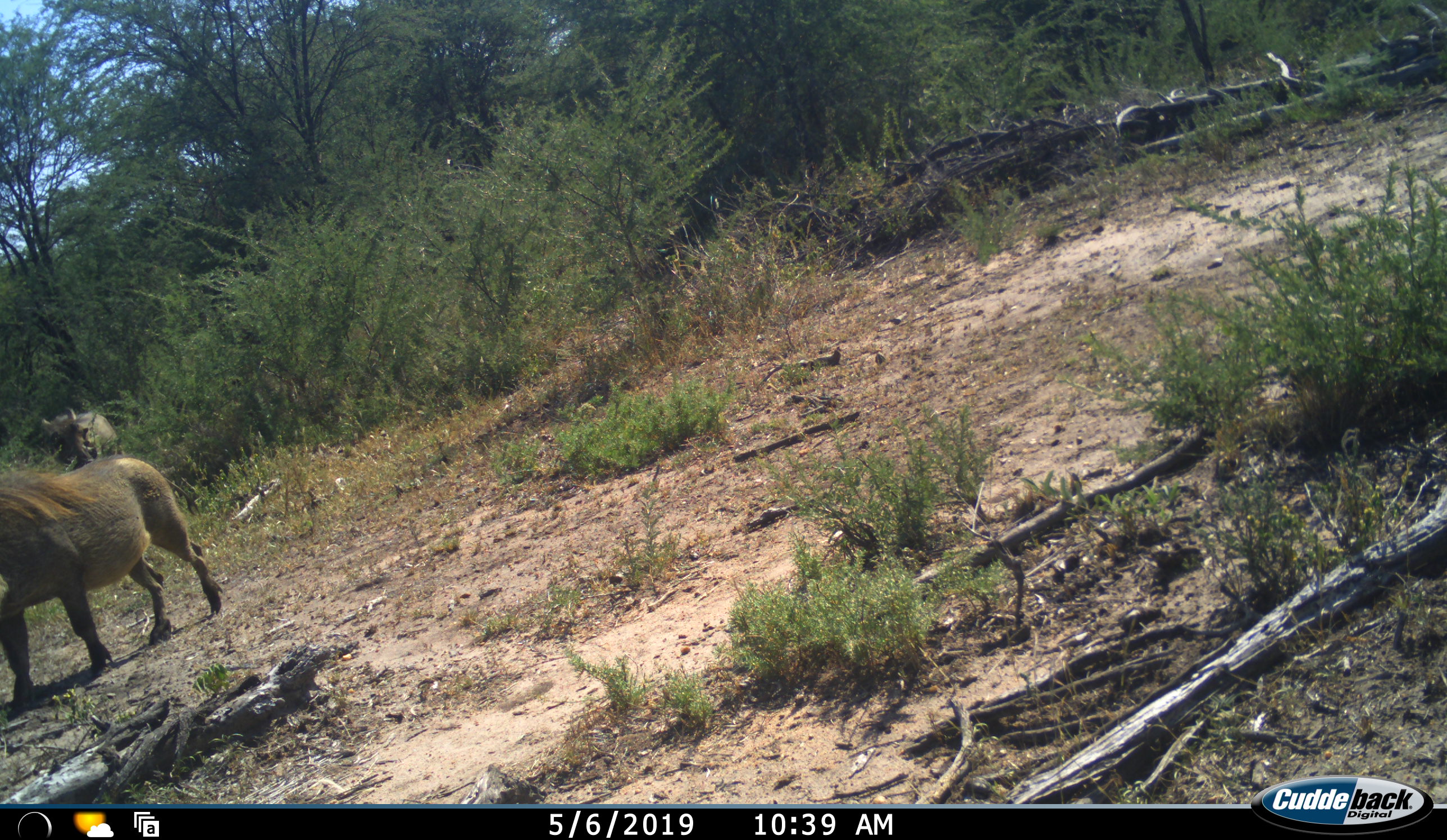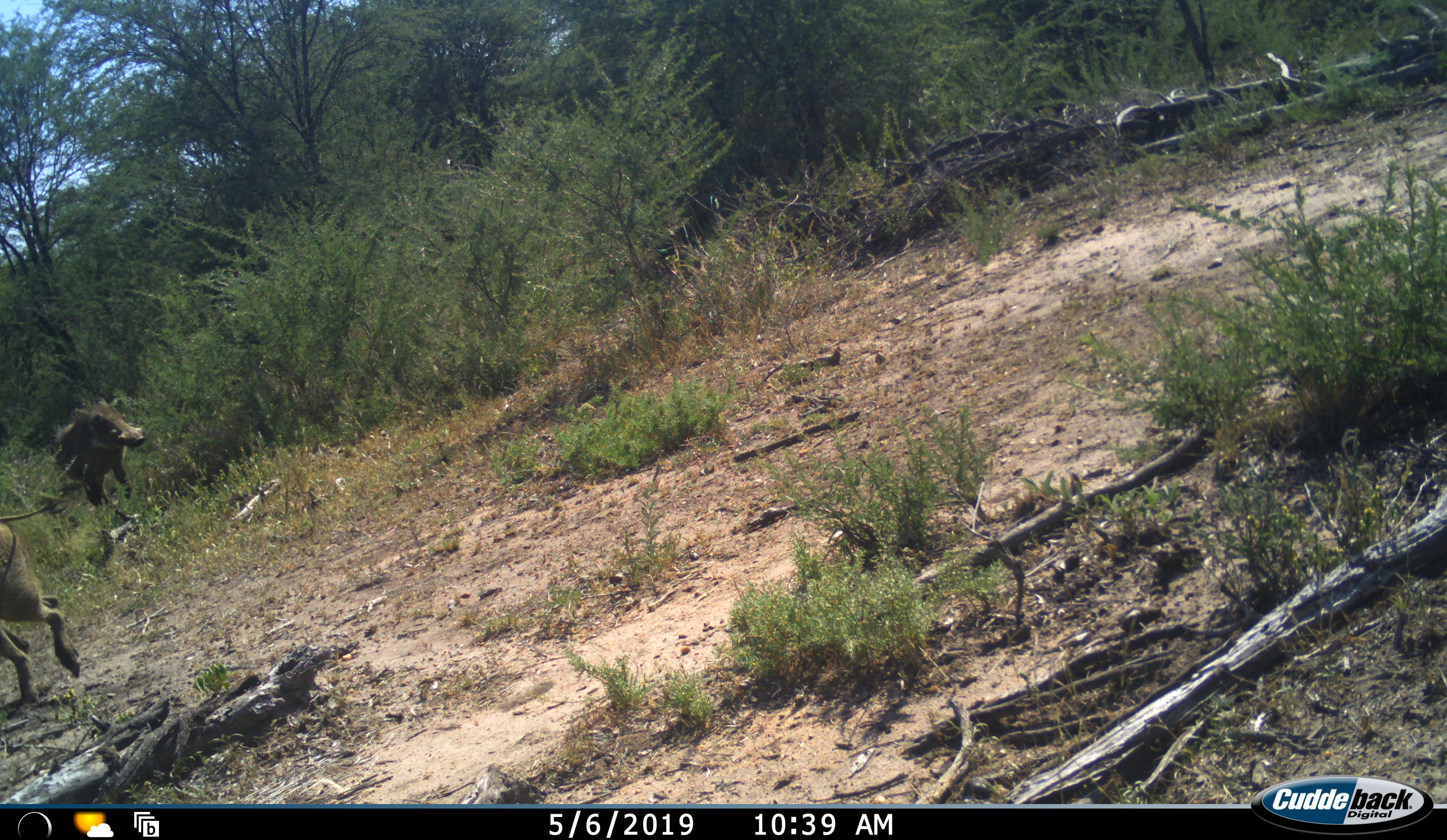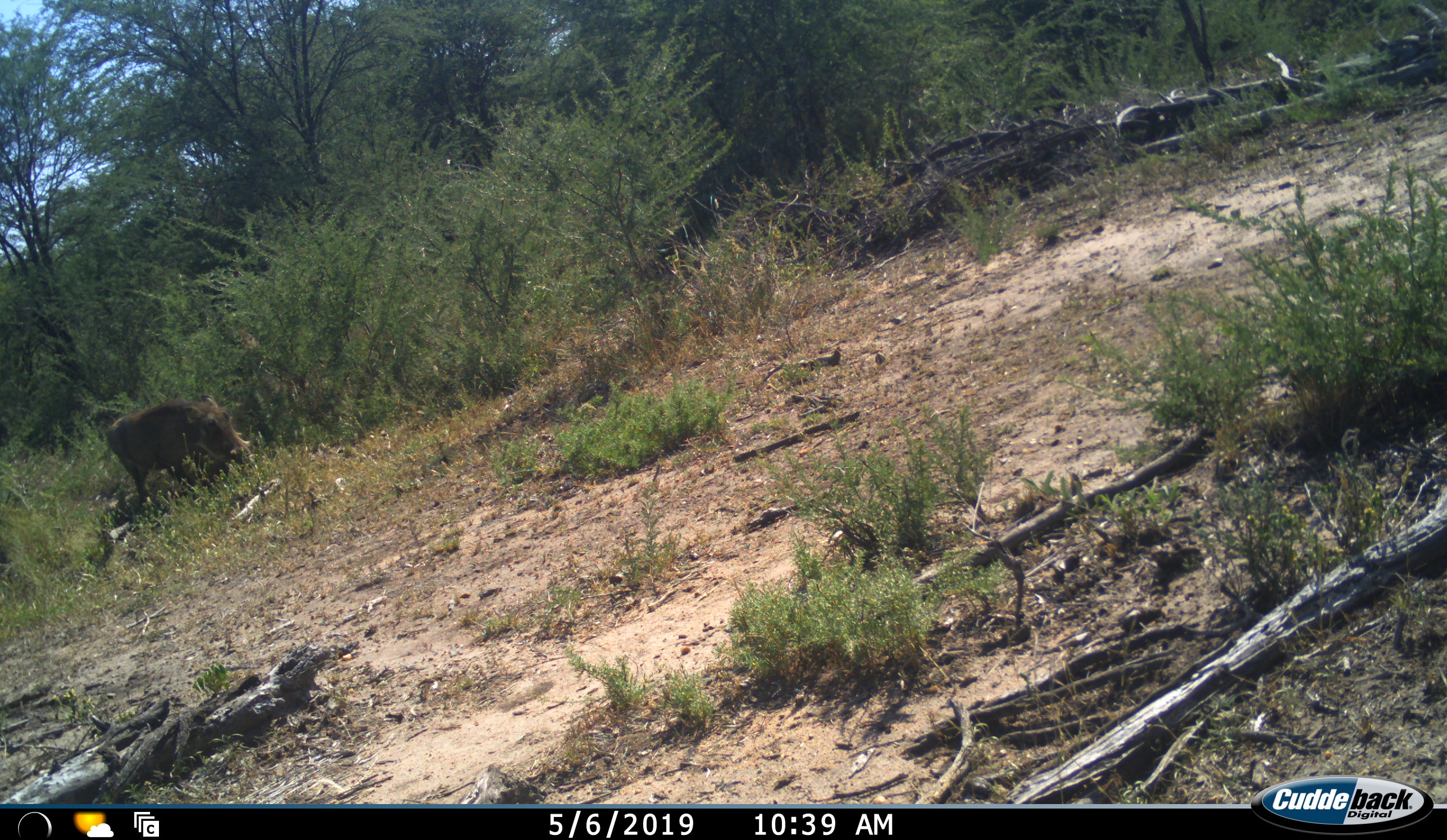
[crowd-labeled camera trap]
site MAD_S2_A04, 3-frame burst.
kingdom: Animalia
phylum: Chordata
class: Mammalia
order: Artiodactyla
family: Suidae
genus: Phacochoerus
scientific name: Phacochoerus africanus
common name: warthog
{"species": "warthog (Phacochoerus africanus)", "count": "2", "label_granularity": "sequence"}